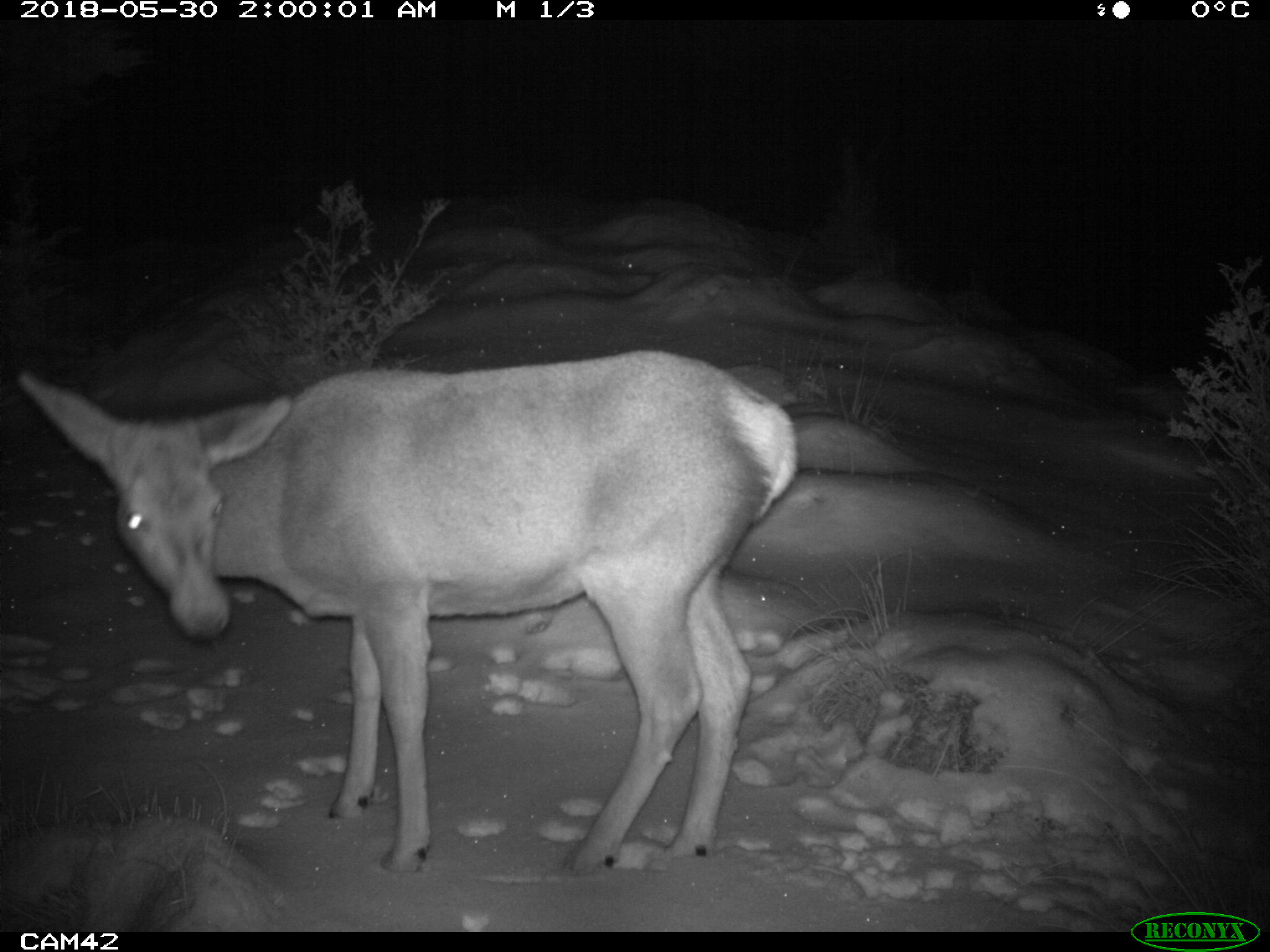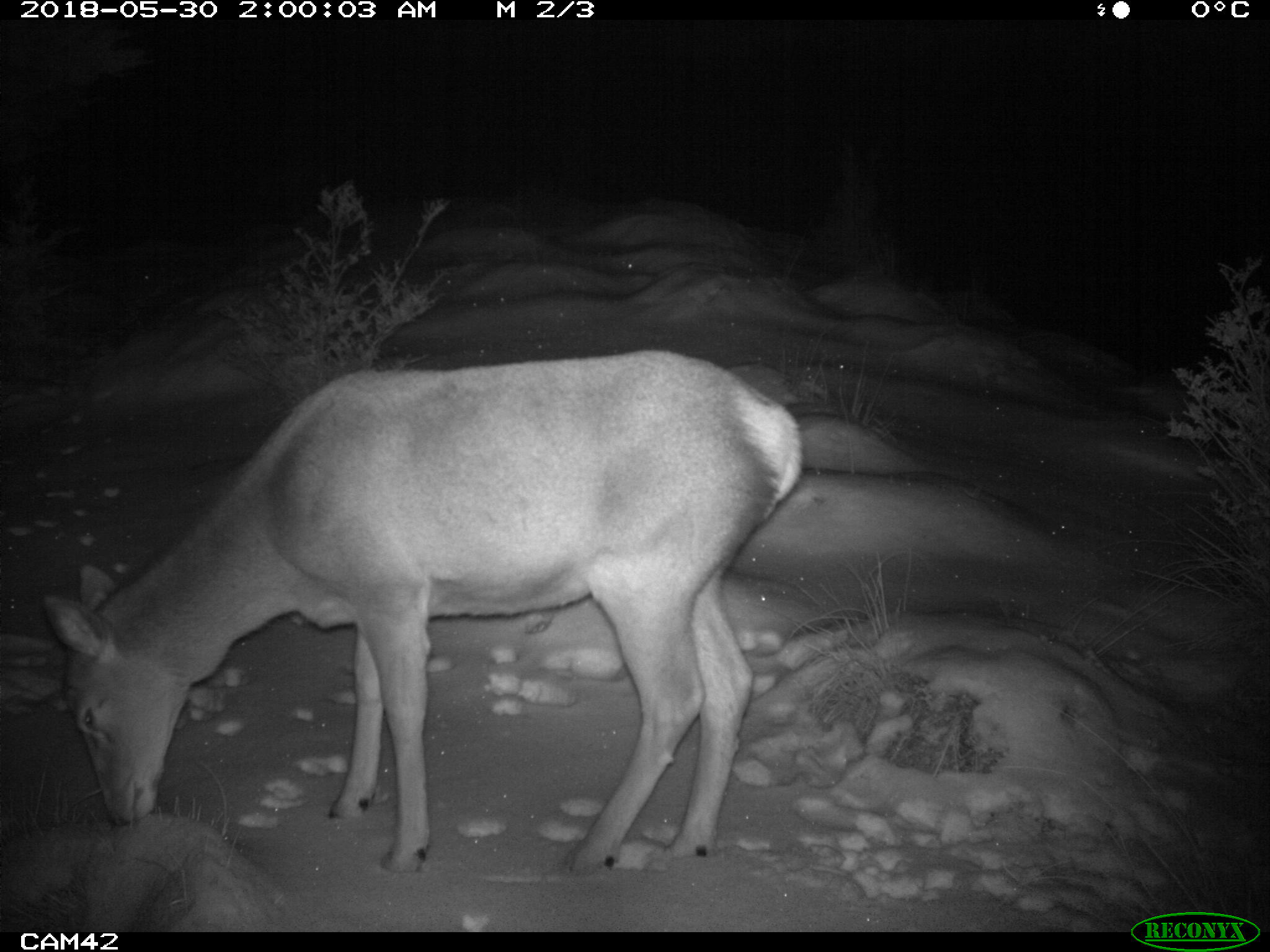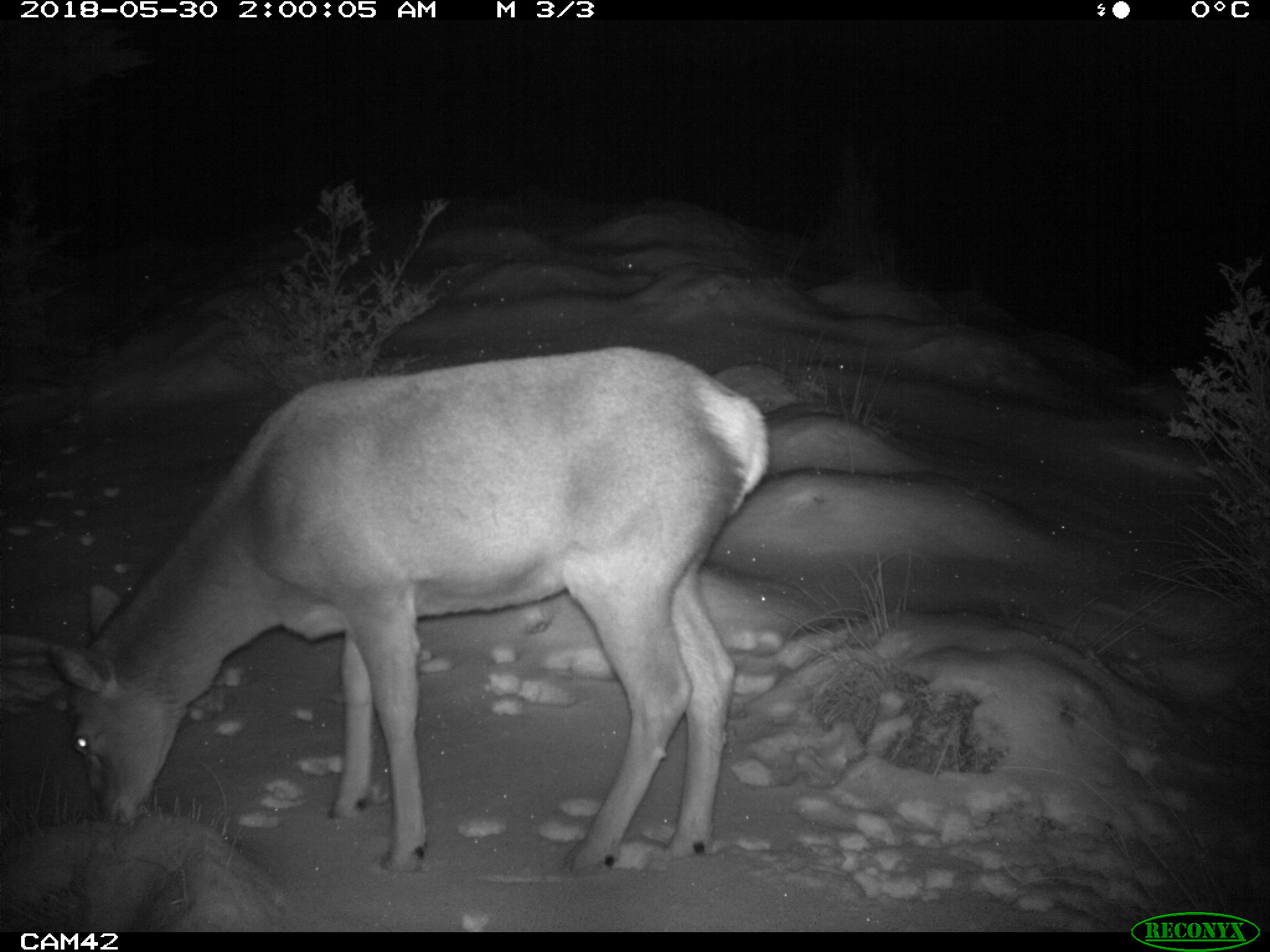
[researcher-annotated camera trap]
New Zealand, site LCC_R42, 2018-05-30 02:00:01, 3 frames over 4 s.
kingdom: Animalia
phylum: Chordata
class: Mammalia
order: Artiodactyla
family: Cervidae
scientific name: Cervidae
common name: deer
Deer (Cervidae).